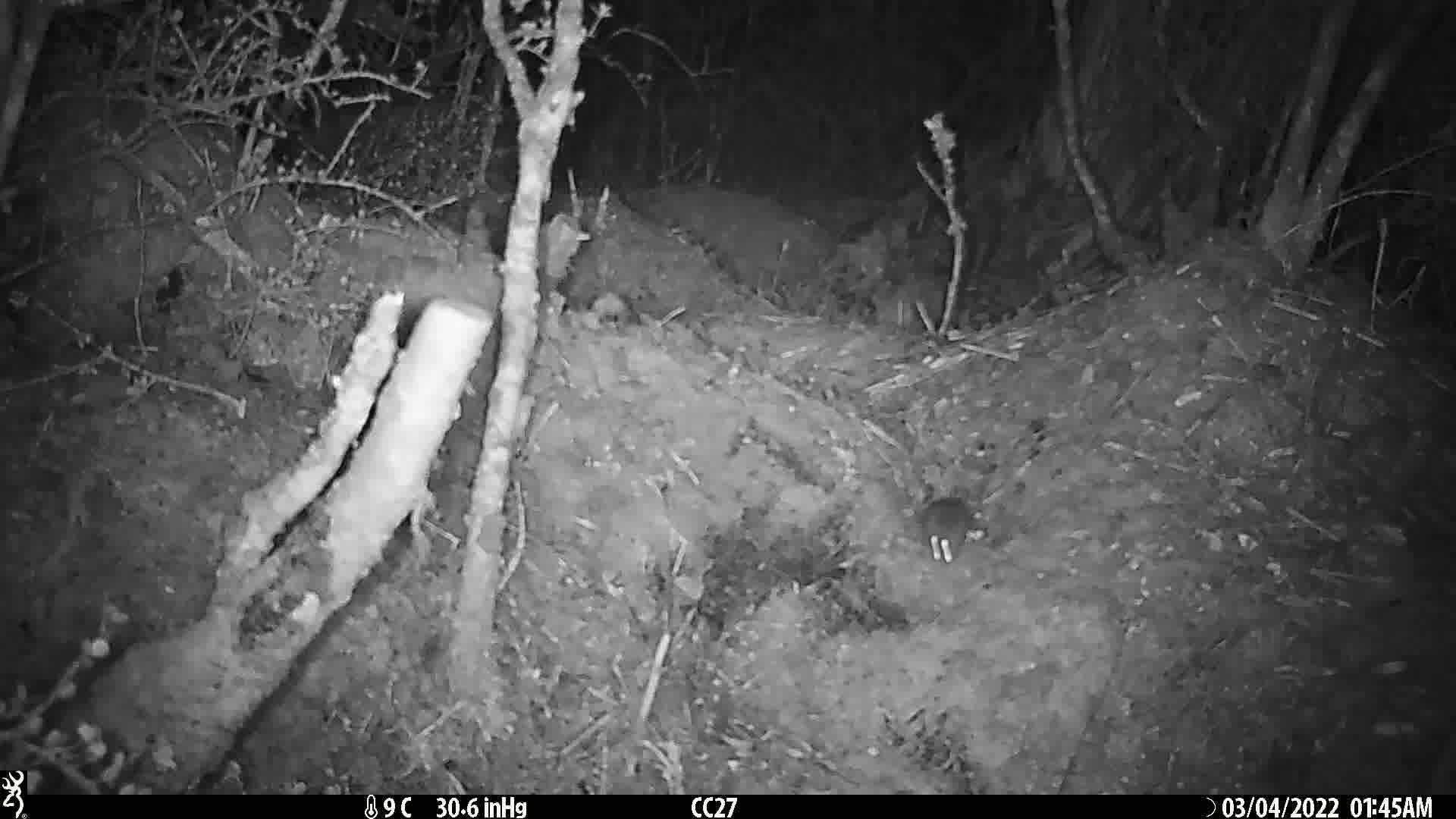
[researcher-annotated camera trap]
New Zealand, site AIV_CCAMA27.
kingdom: Animalia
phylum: Chordata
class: Mammalia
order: Rodentia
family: Muridae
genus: Mus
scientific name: Mus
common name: mouse